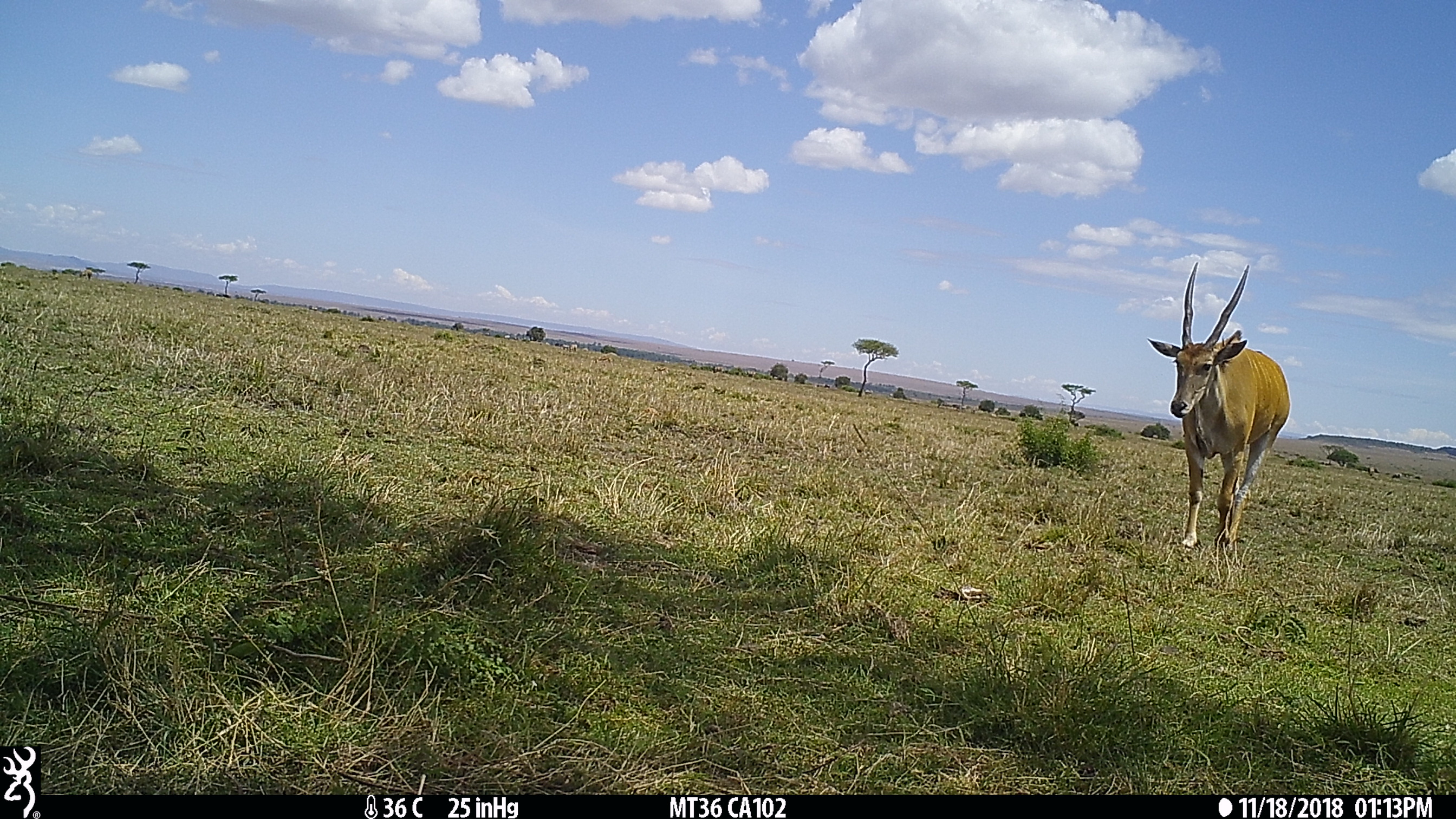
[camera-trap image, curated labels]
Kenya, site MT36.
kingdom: Animalia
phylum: Chordata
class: Mammalia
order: Artiodactyla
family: Bovidae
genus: Tragelaphus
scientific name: Tragelaphus oryx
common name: eland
Eland (Tragelaphus oryx).